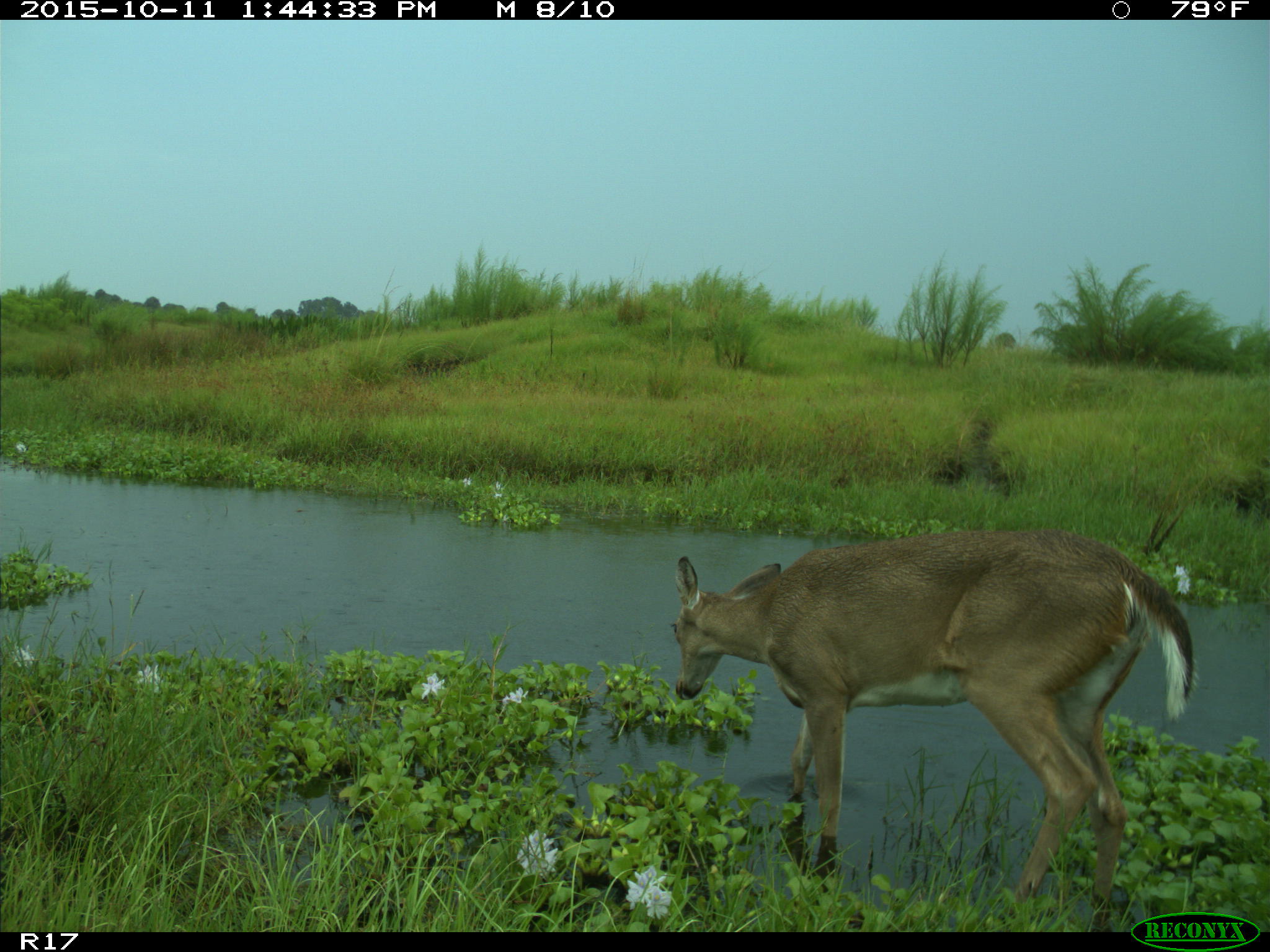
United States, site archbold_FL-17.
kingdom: Animalia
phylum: Chordata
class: Mammalia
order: Artiodactyla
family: Cervidae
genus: Odocoileus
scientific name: Odocoileus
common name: deer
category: unidentified deer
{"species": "unidentified deer (deer) (Odocoileus)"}